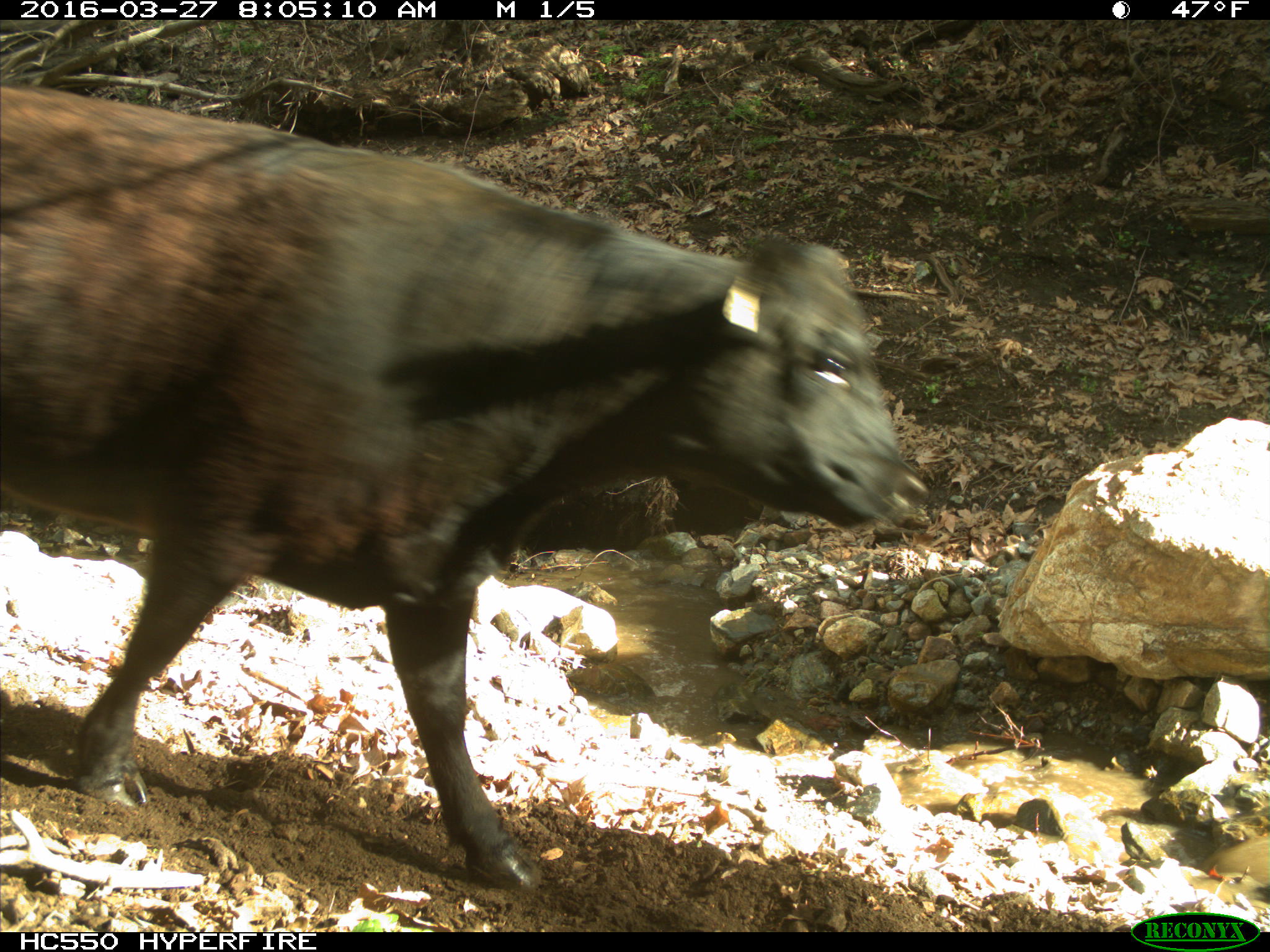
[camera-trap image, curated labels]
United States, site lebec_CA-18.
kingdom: Animalia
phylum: Chordata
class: Mammalia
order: Artiodactyla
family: Bovidae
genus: Bos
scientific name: Bos taurus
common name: domestic cow